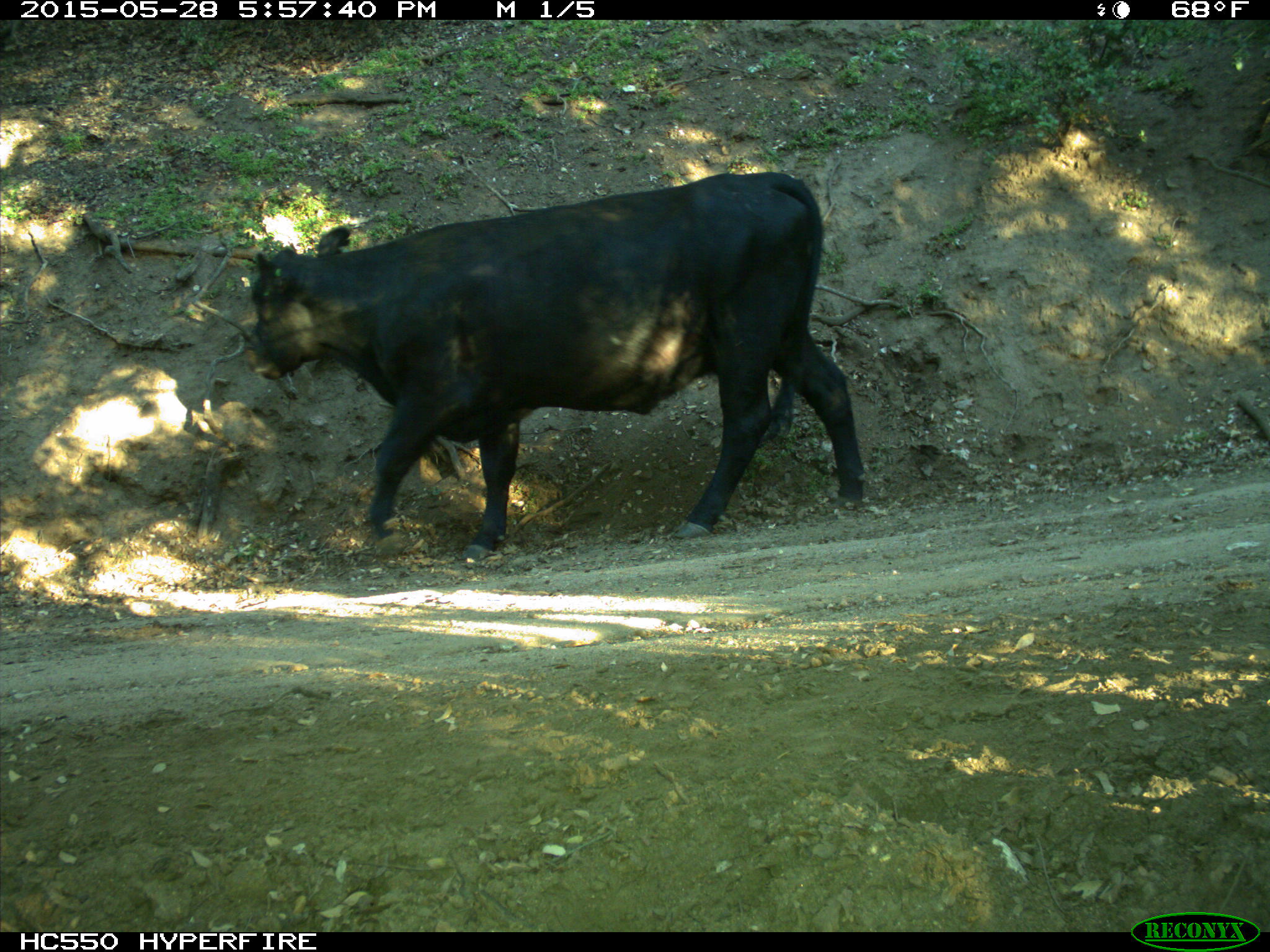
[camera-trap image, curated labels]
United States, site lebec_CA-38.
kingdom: Animalia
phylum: Chordata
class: Mammalia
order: Artiodactyla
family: Bovidae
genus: Bos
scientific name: Bos taurus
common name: domestic cow